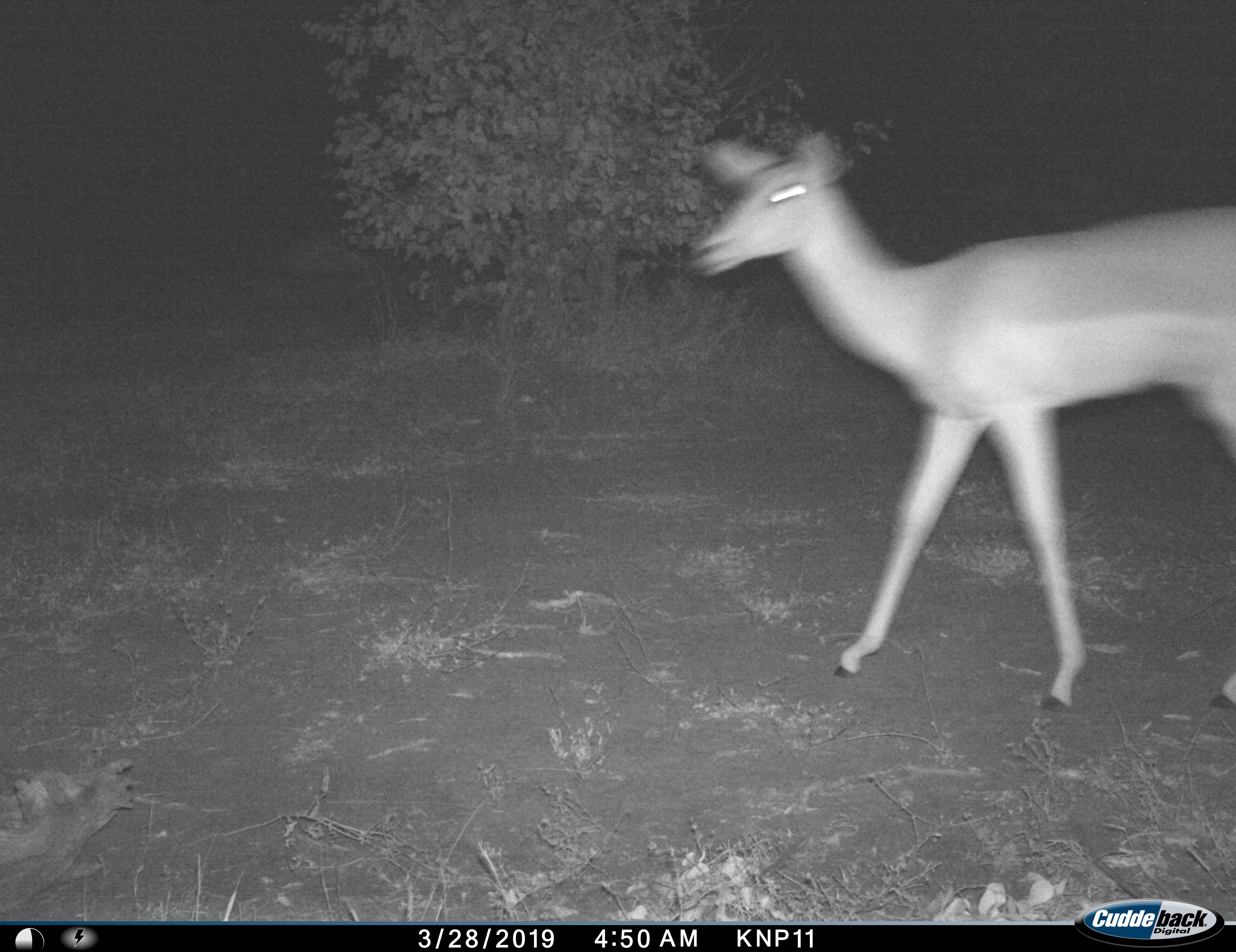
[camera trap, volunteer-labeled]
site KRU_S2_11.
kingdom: Animalia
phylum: Chordata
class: Mammalia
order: Artiodactyla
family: Bovidae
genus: Aepyceros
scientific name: Aepyceros melampus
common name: impala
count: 1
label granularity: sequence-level